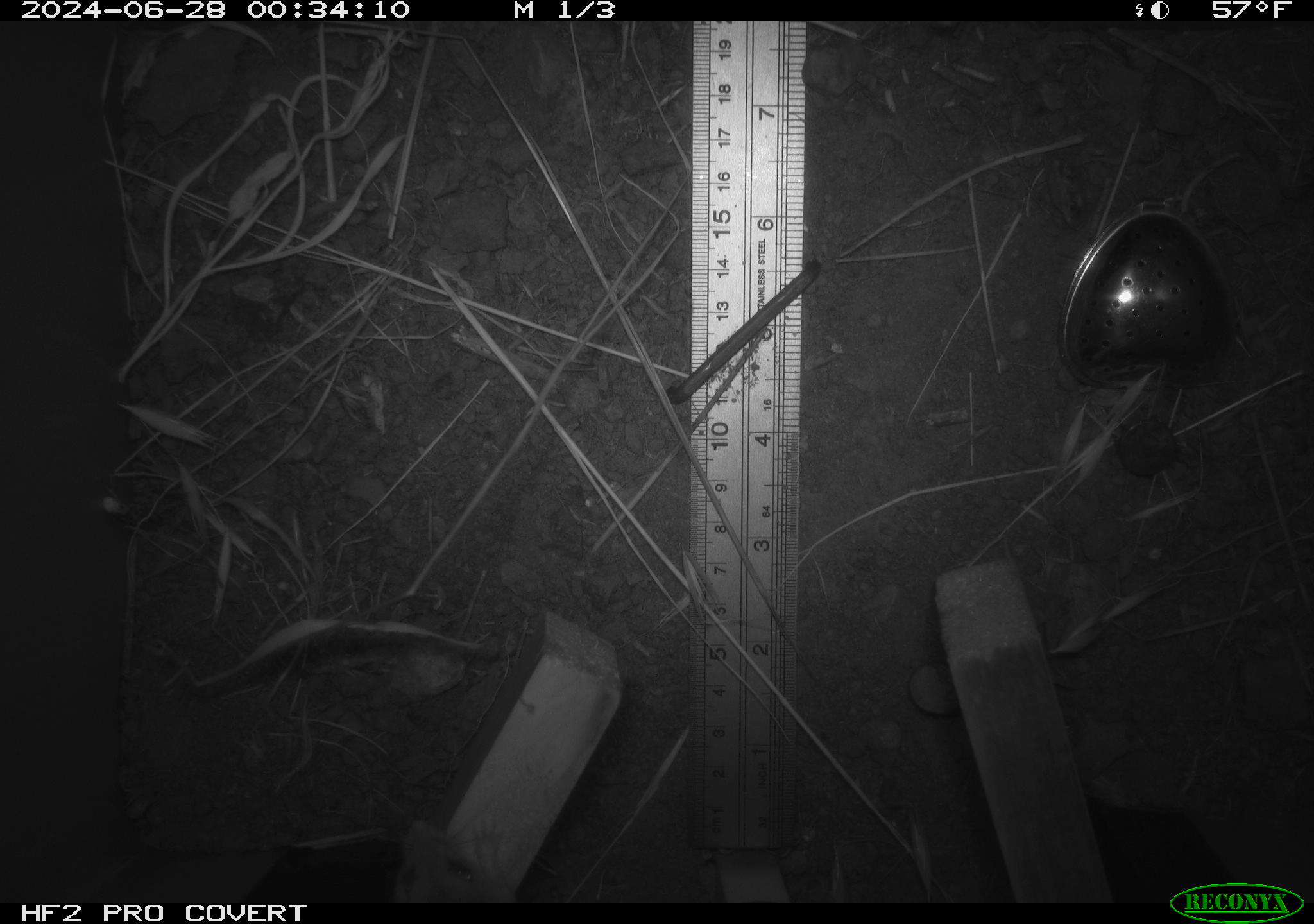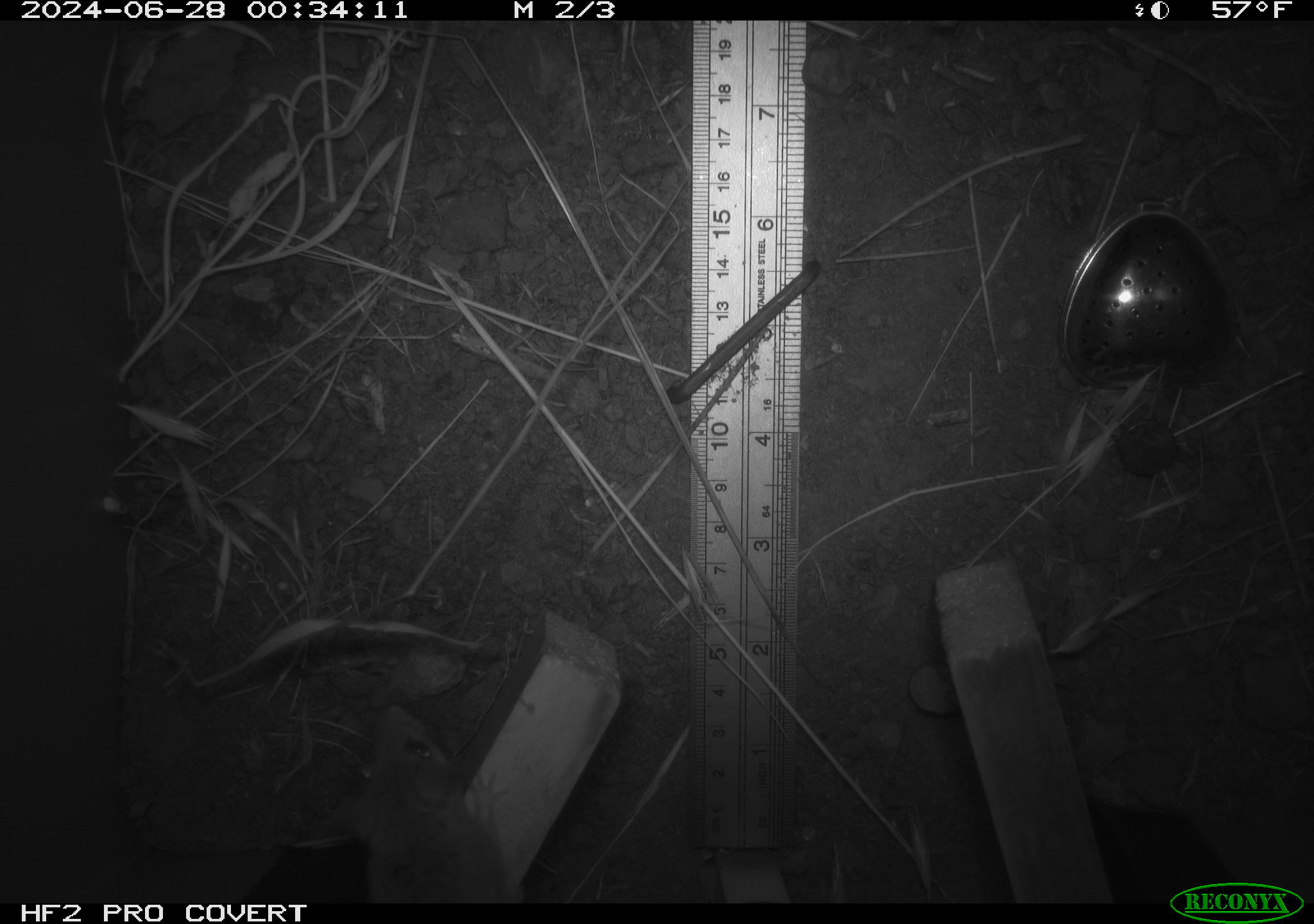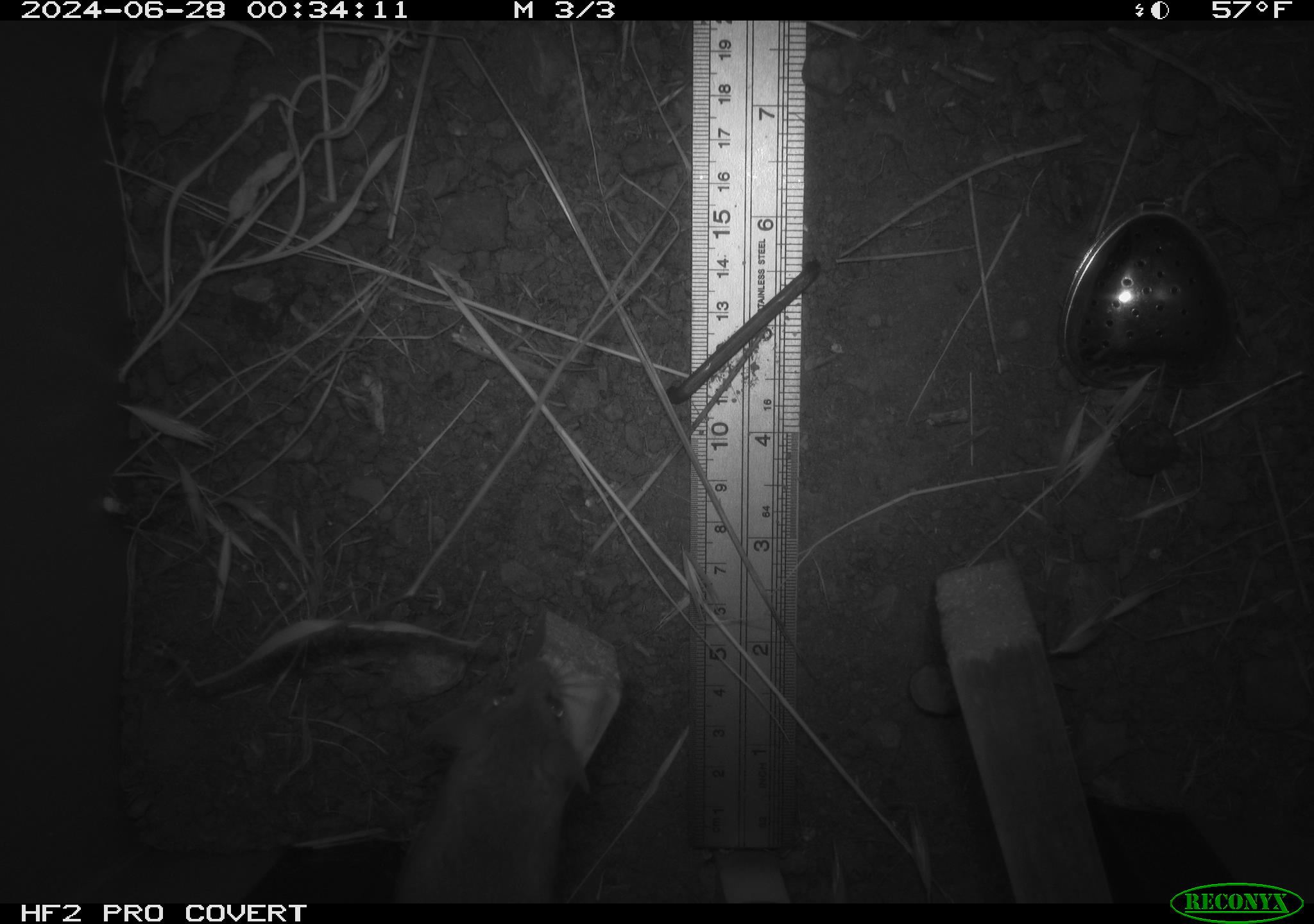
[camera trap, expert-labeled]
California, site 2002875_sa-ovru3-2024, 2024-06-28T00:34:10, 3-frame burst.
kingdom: Animalia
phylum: Chordata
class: Mammalia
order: Rodentia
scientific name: Rodentia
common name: rodent